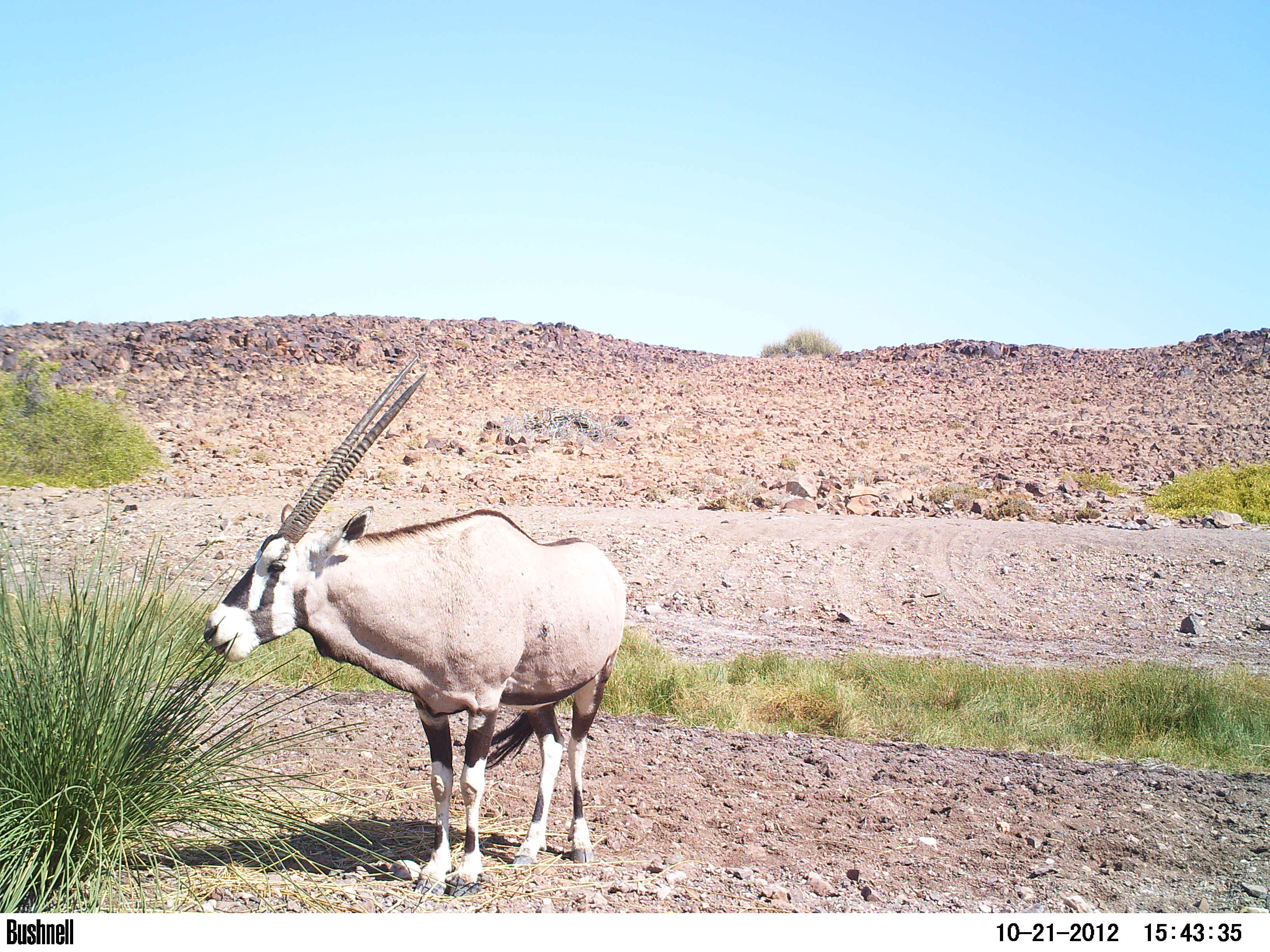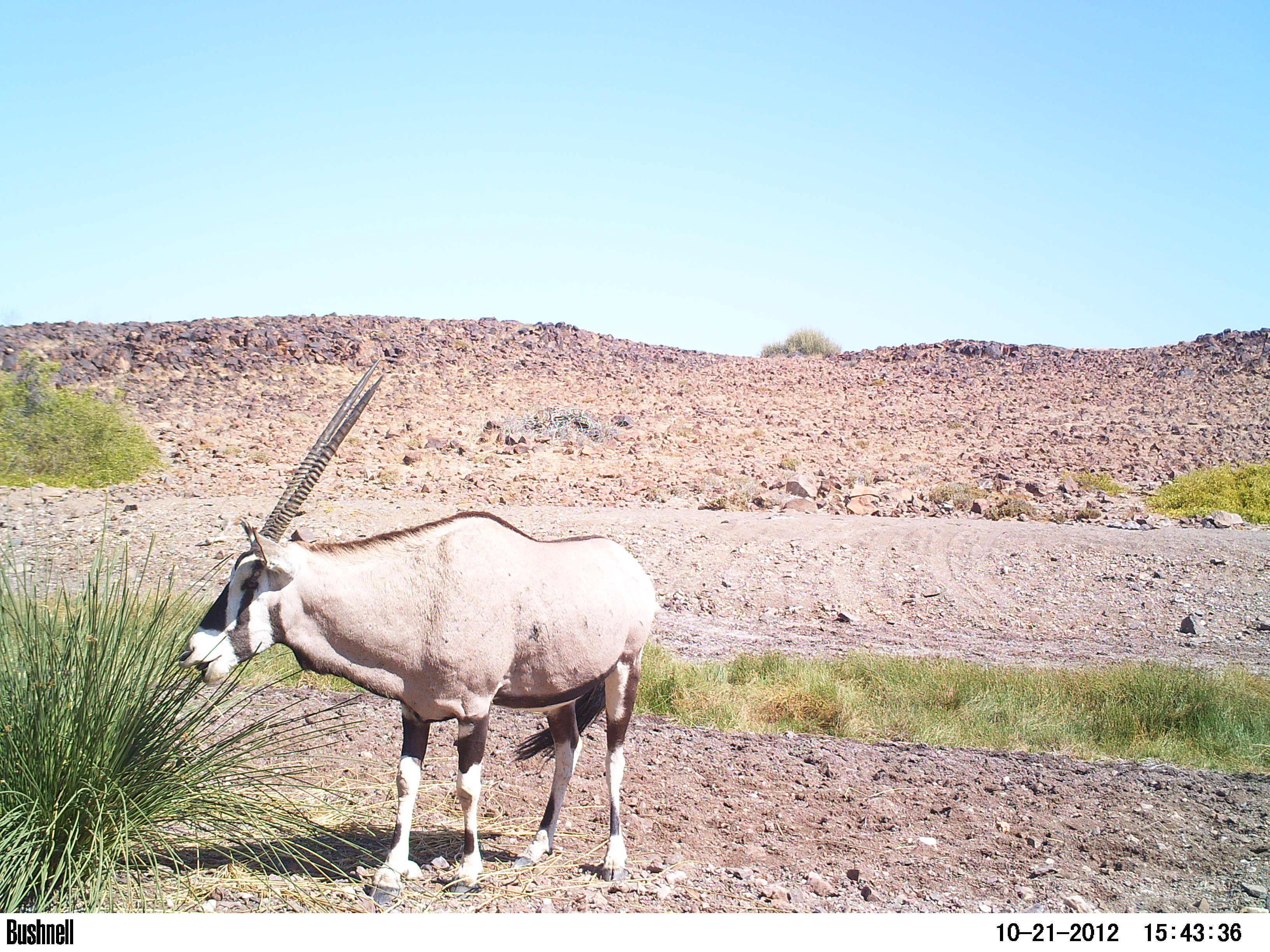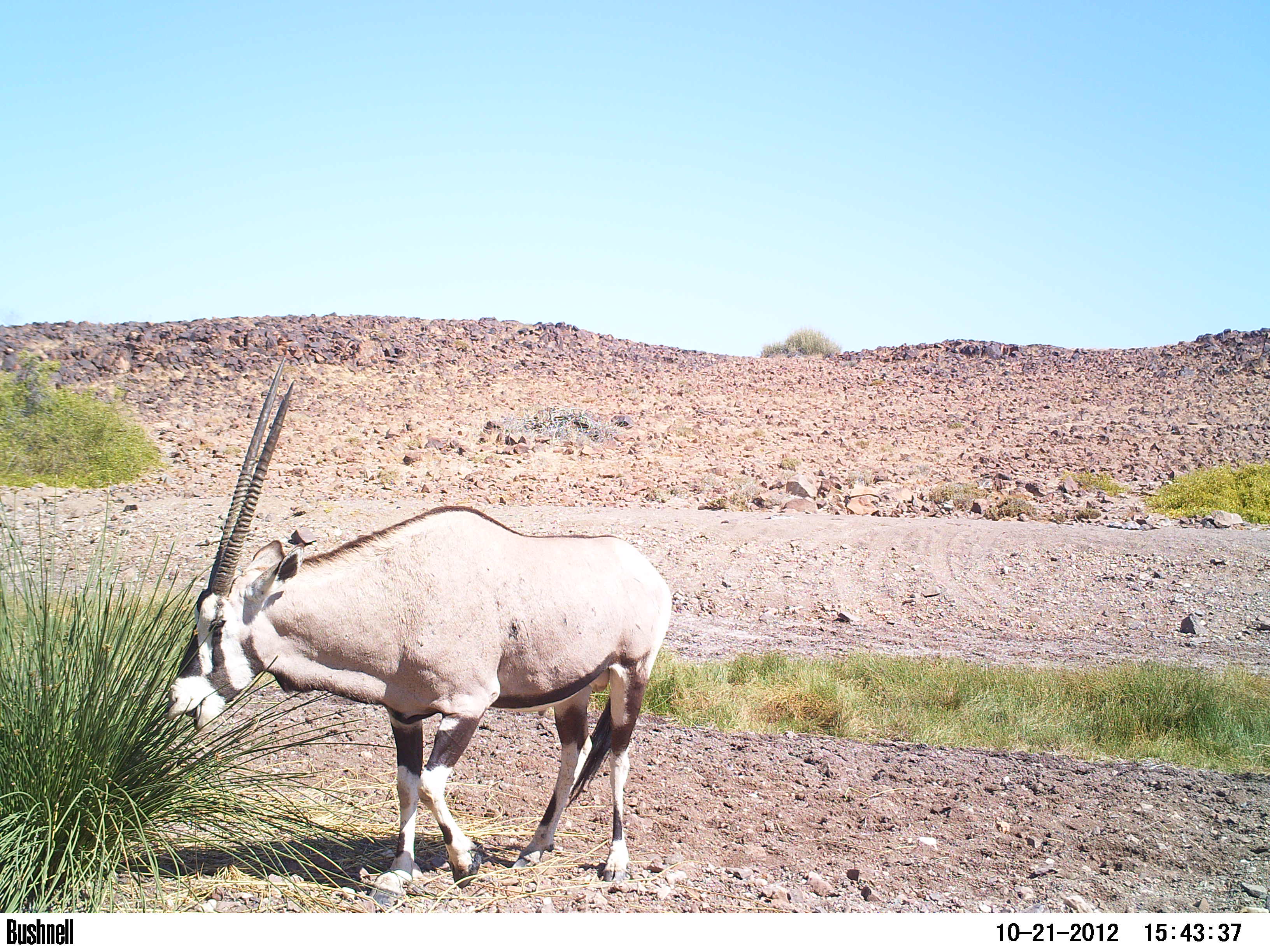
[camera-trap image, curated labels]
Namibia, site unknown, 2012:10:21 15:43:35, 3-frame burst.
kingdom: Animalia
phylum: Chordata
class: Mammalia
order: Artiodactyla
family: Bovidae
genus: Oryx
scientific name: Oryx gazella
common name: gemsbok